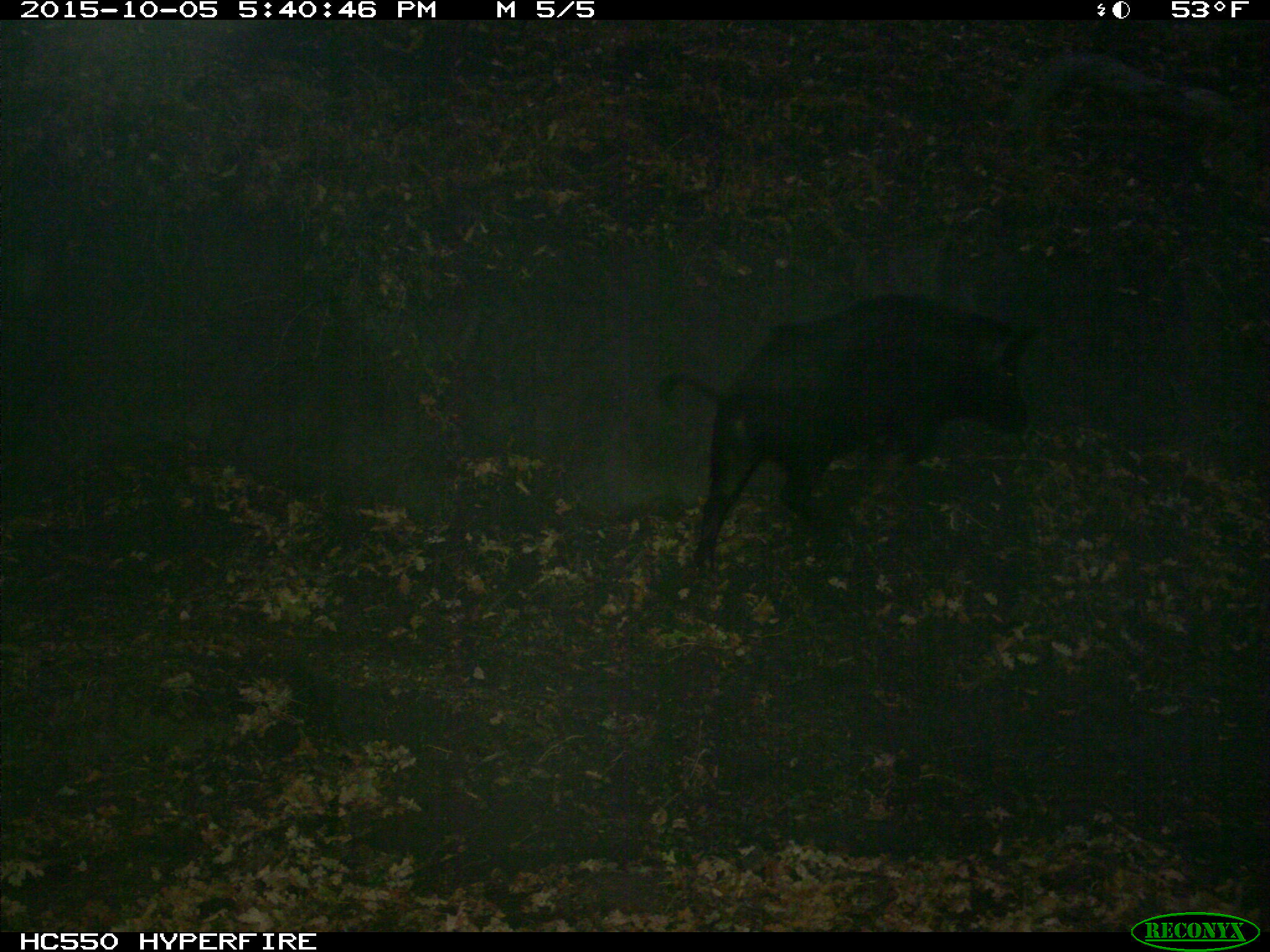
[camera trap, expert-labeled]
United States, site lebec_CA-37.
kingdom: Animalia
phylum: Chordata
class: Mammalia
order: Artiodactyla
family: Suidae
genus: Sus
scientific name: Sus scrofa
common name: wild boar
Sus scrofa (wild boar).